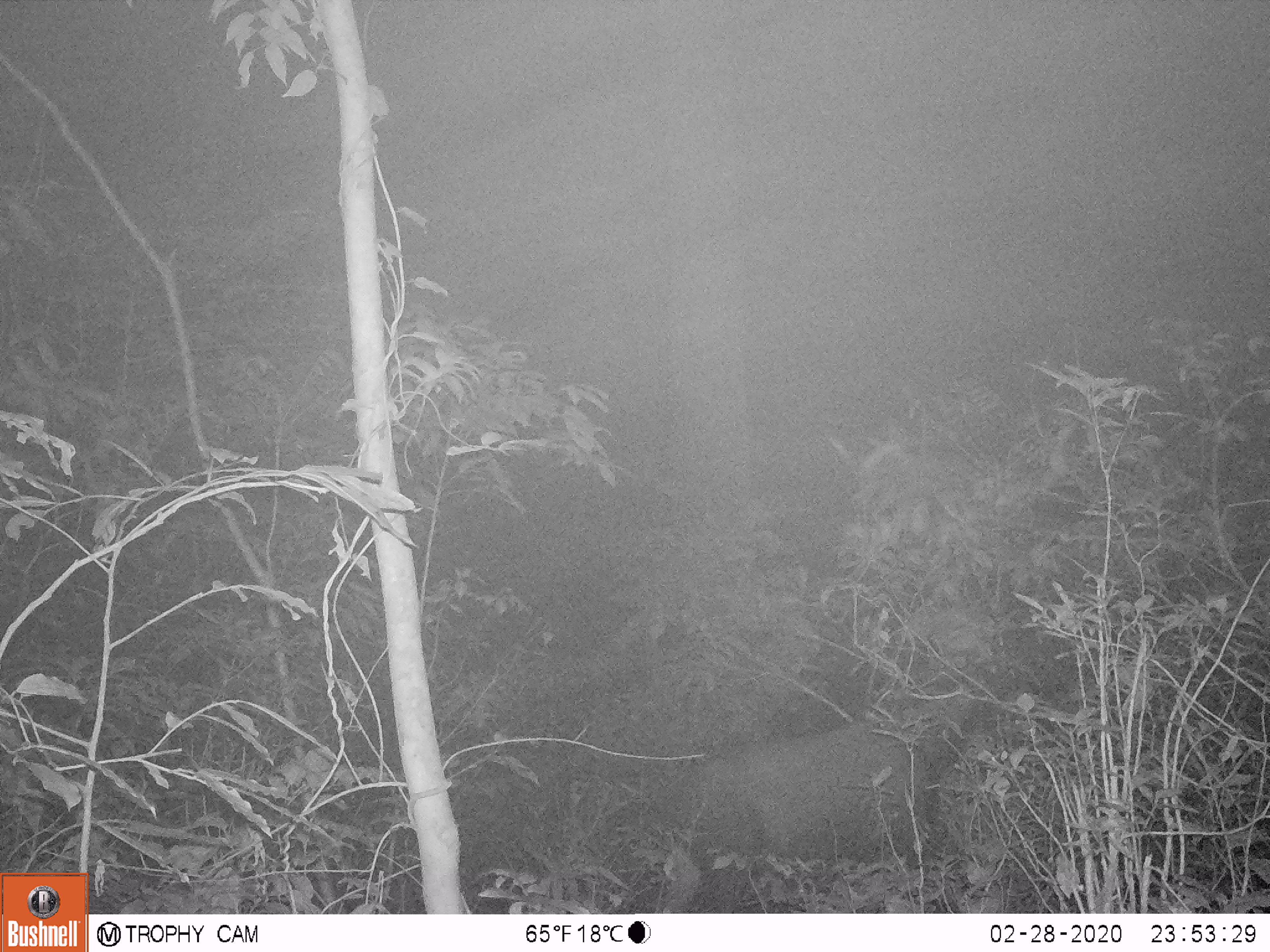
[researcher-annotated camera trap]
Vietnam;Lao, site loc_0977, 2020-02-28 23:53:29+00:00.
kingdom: Animalia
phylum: Chordata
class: Mammalia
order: Artiodactyla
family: Bovidae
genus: Capricornis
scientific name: Capricornis sumatraensis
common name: chinese serow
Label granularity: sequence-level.